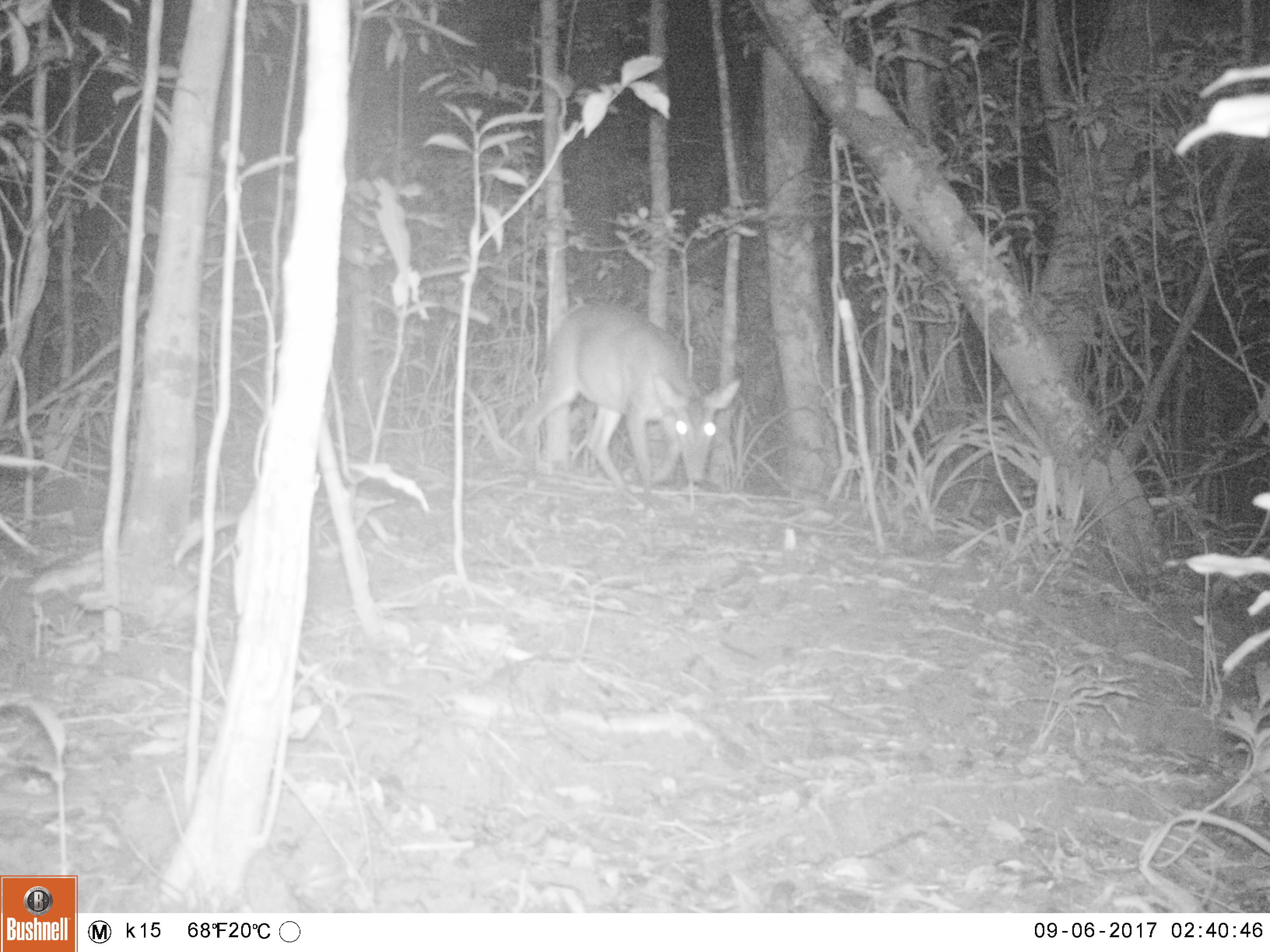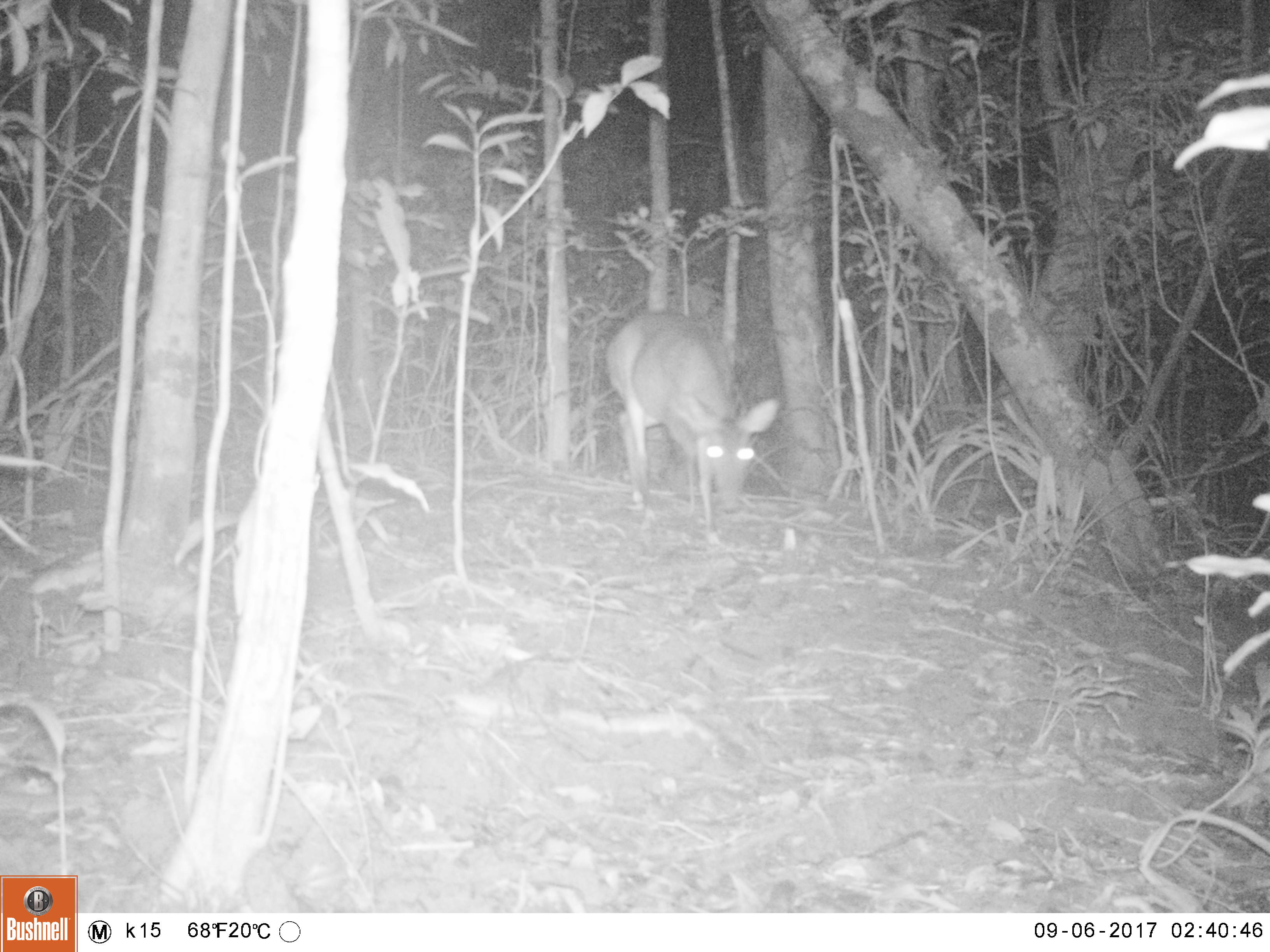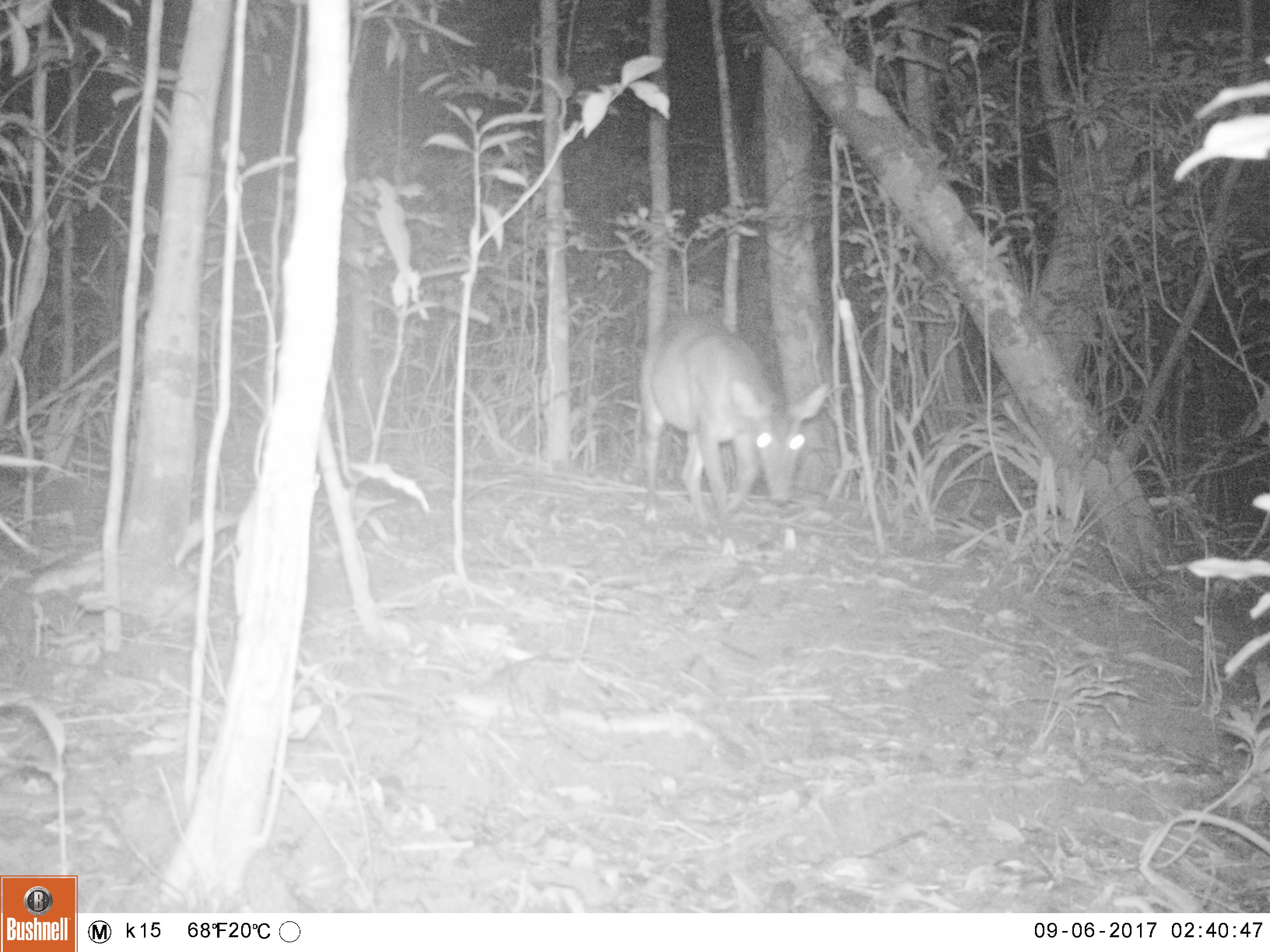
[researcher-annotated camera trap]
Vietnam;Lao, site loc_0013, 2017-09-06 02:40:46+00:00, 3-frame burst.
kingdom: Animalia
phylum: Chordata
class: Mammalia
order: Artiodactyla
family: Cervidae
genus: Muntiacus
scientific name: Muntiacus vuquangensis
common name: large-antlered muntjac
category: large antlered muntjac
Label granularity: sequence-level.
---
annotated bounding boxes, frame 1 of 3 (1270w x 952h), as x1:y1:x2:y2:
large antlered muntjac: 519:303:741:511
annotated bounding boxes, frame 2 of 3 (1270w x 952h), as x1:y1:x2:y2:
large antlered muntjac: 601:308:782:533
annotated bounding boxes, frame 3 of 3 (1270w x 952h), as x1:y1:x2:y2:
large antlered muntjac: 632:314:833:526